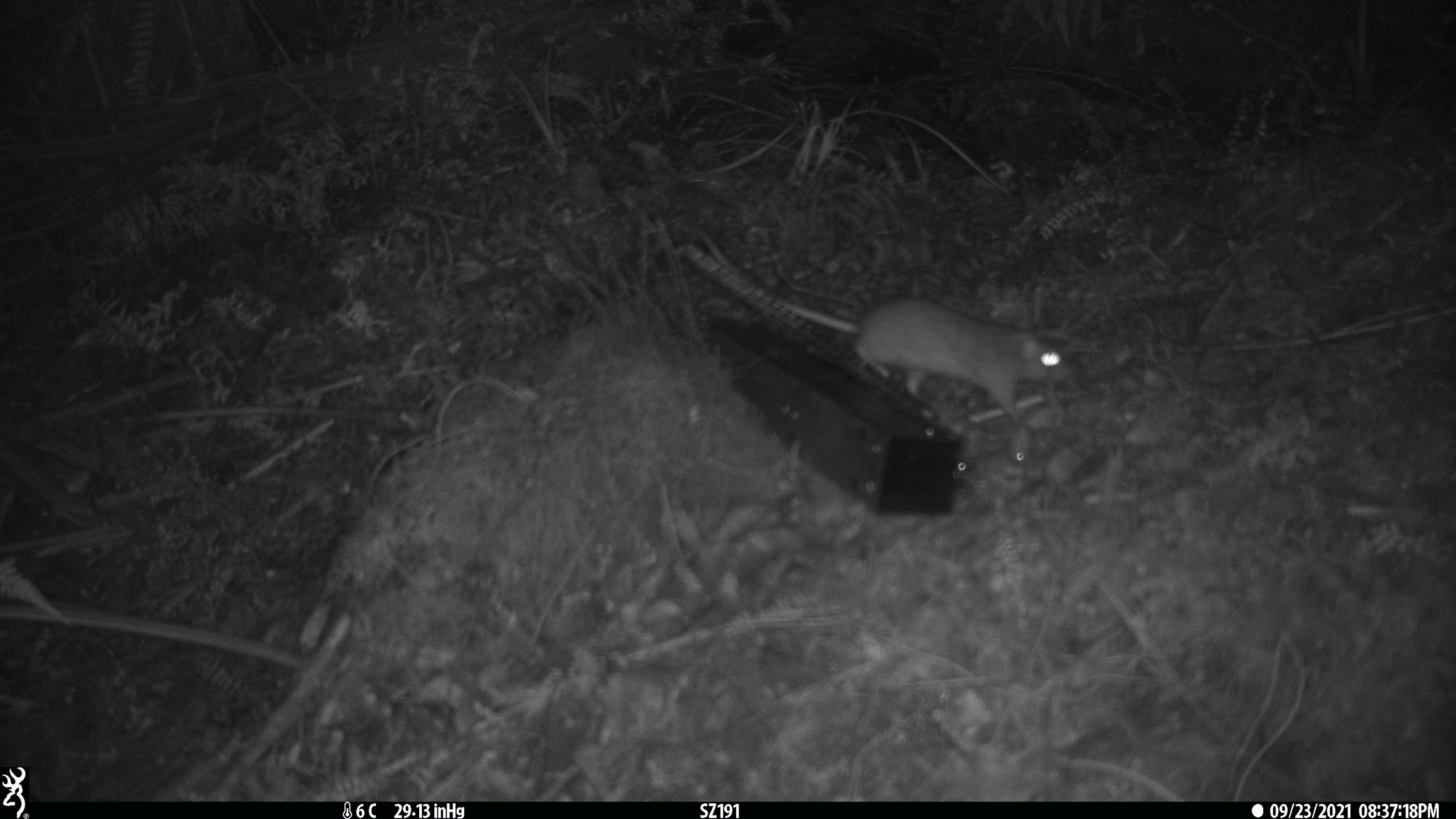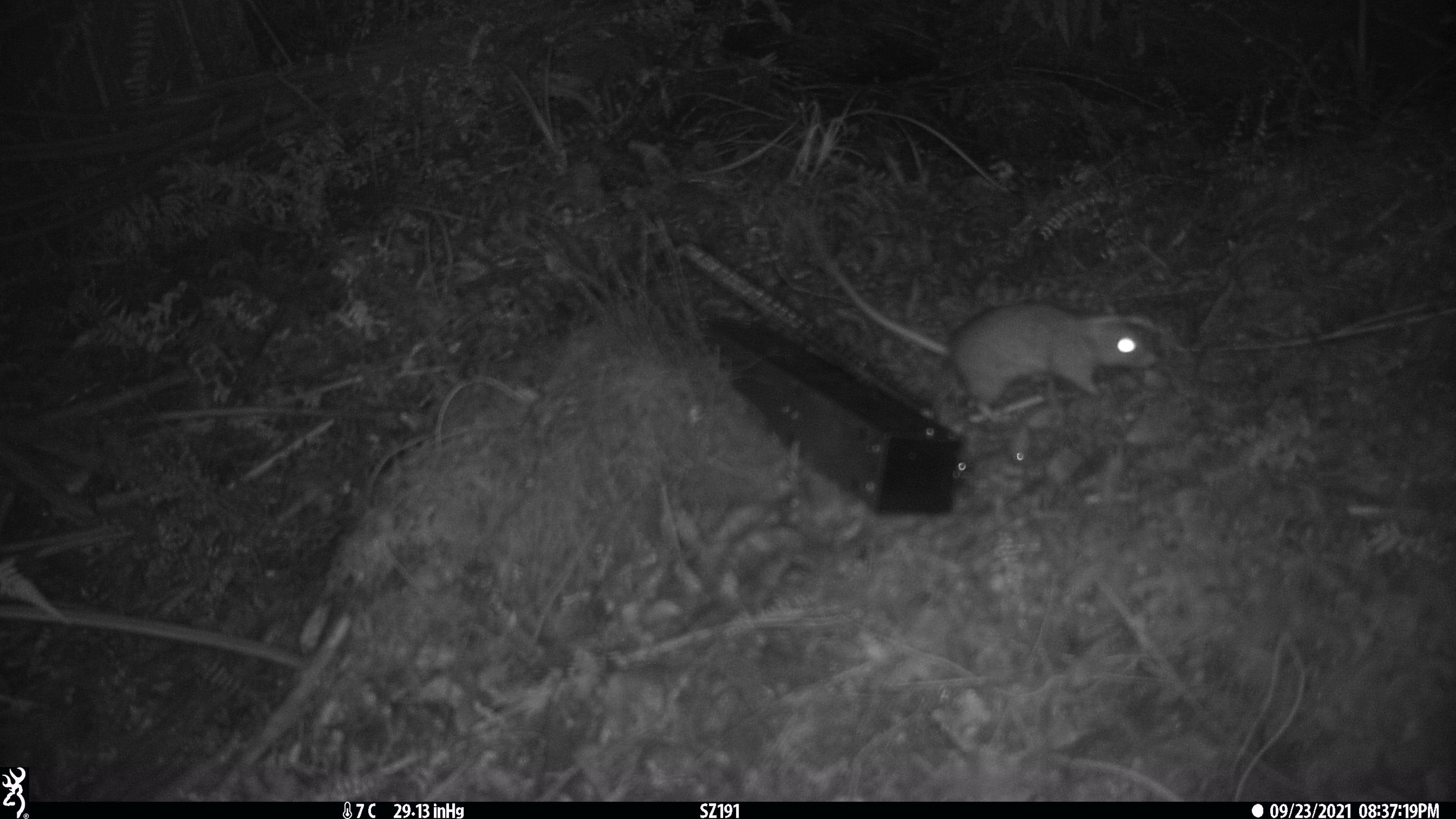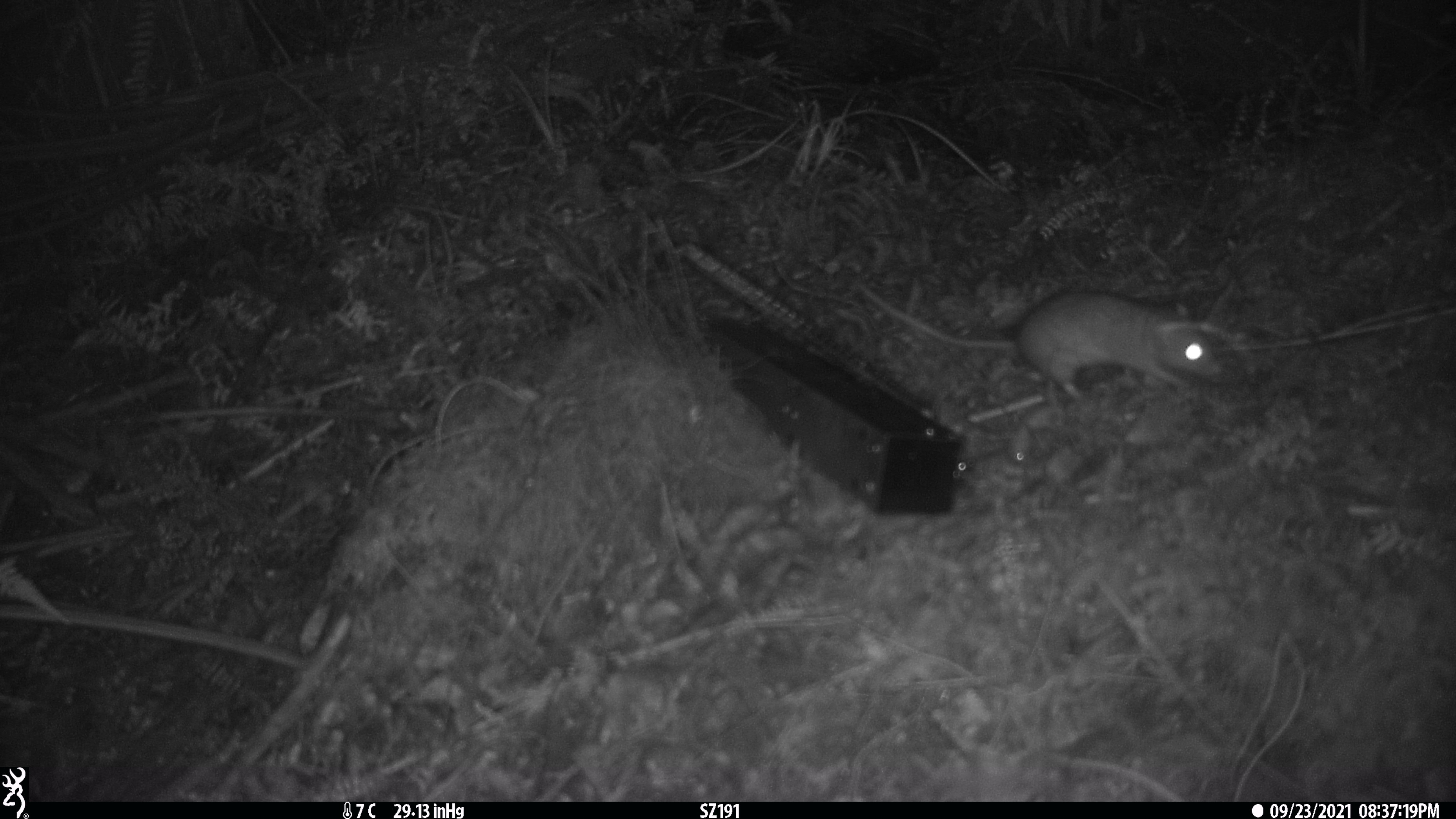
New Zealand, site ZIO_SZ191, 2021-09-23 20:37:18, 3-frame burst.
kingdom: Animalia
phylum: Chordata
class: Mammalia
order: Rodentia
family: Muridae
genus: Rattus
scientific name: Rattus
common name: rat